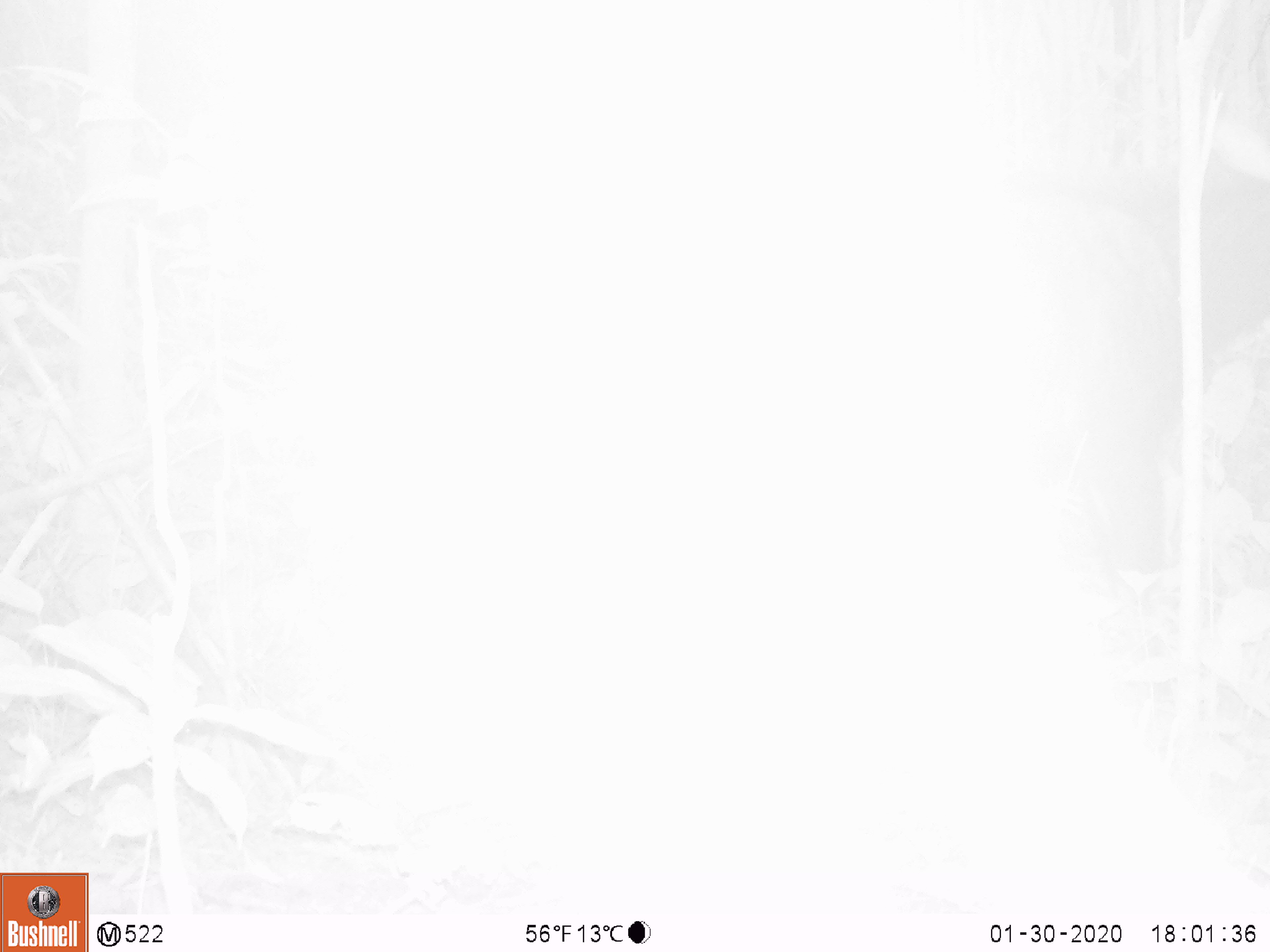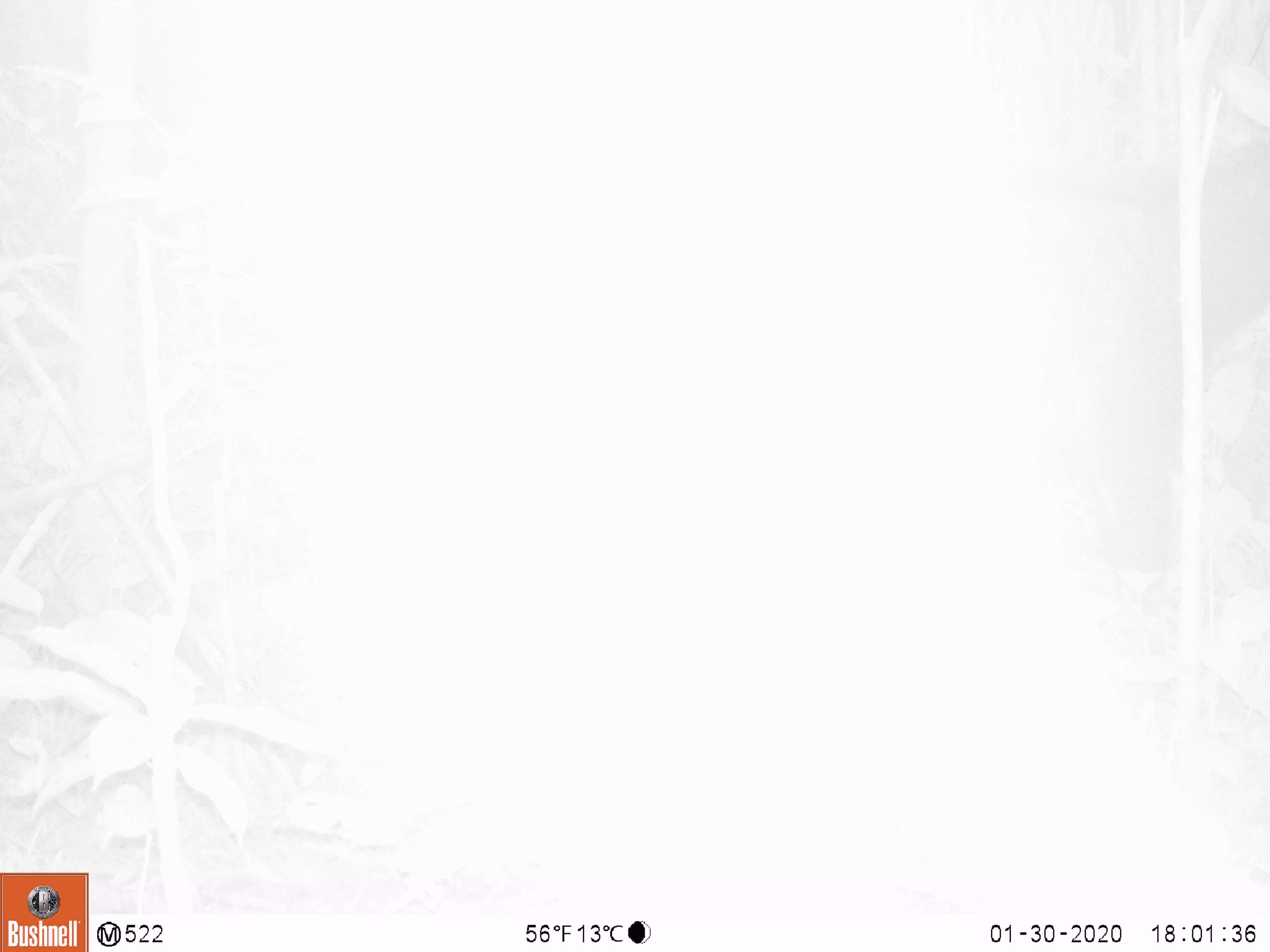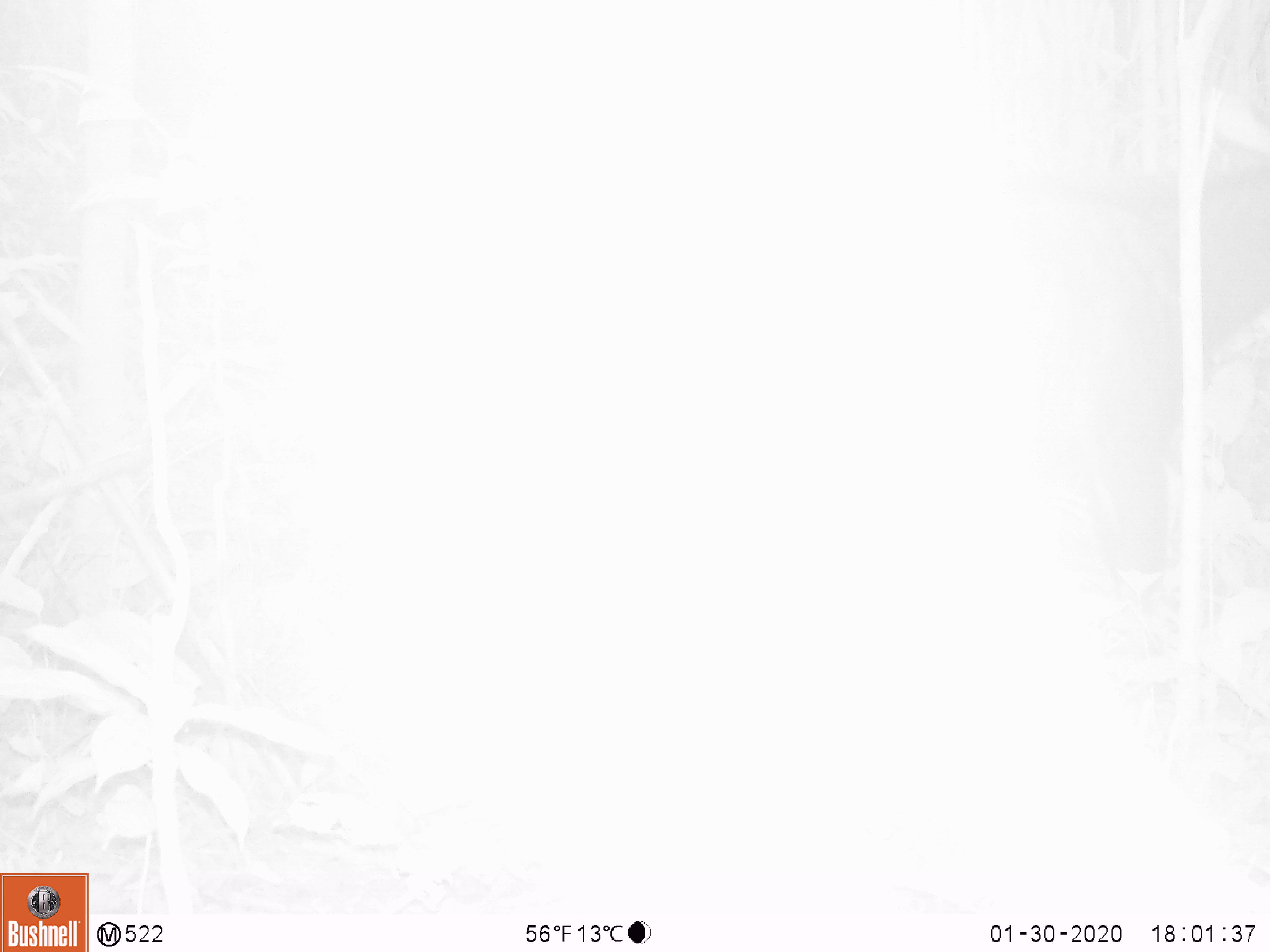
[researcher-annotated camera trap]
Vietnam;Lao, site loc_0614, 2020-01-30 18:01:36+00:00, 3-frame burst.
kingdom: Animalia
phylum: Chordata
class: Mammalia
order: Artiodactyla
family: Bovidae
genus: Capricornis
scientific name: Capricornis sumatraensis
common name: chinese serow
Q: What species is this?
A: Chinese serow (Capricornis sumatraensis).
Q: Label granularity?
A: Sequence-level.